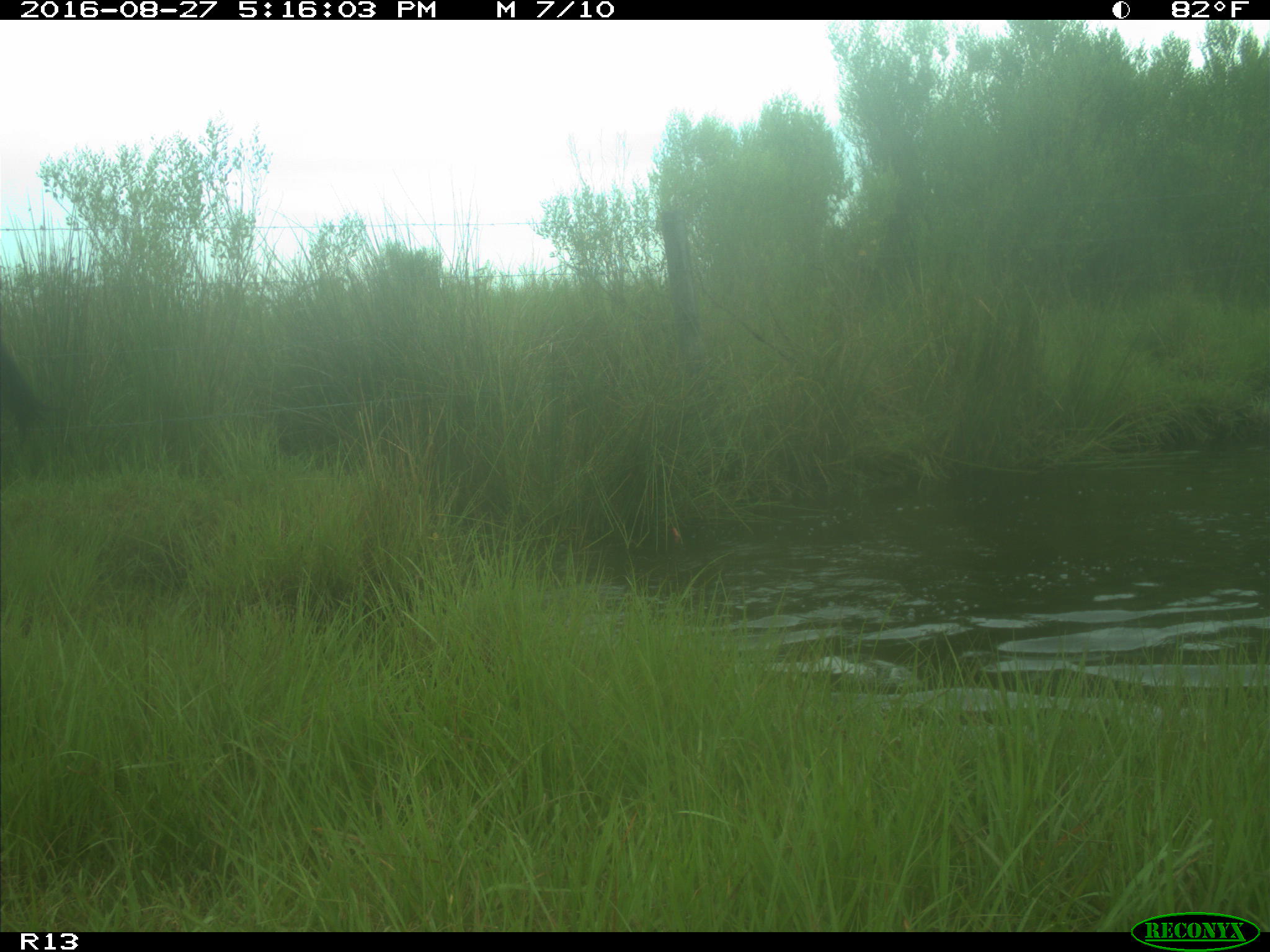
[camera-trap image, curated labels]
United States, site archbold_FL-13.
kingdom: Animalia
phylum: Chordata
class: Mammalia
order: Artiodactyla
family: Bovidae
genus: Bos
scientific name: Bos taurus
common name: domestic cow